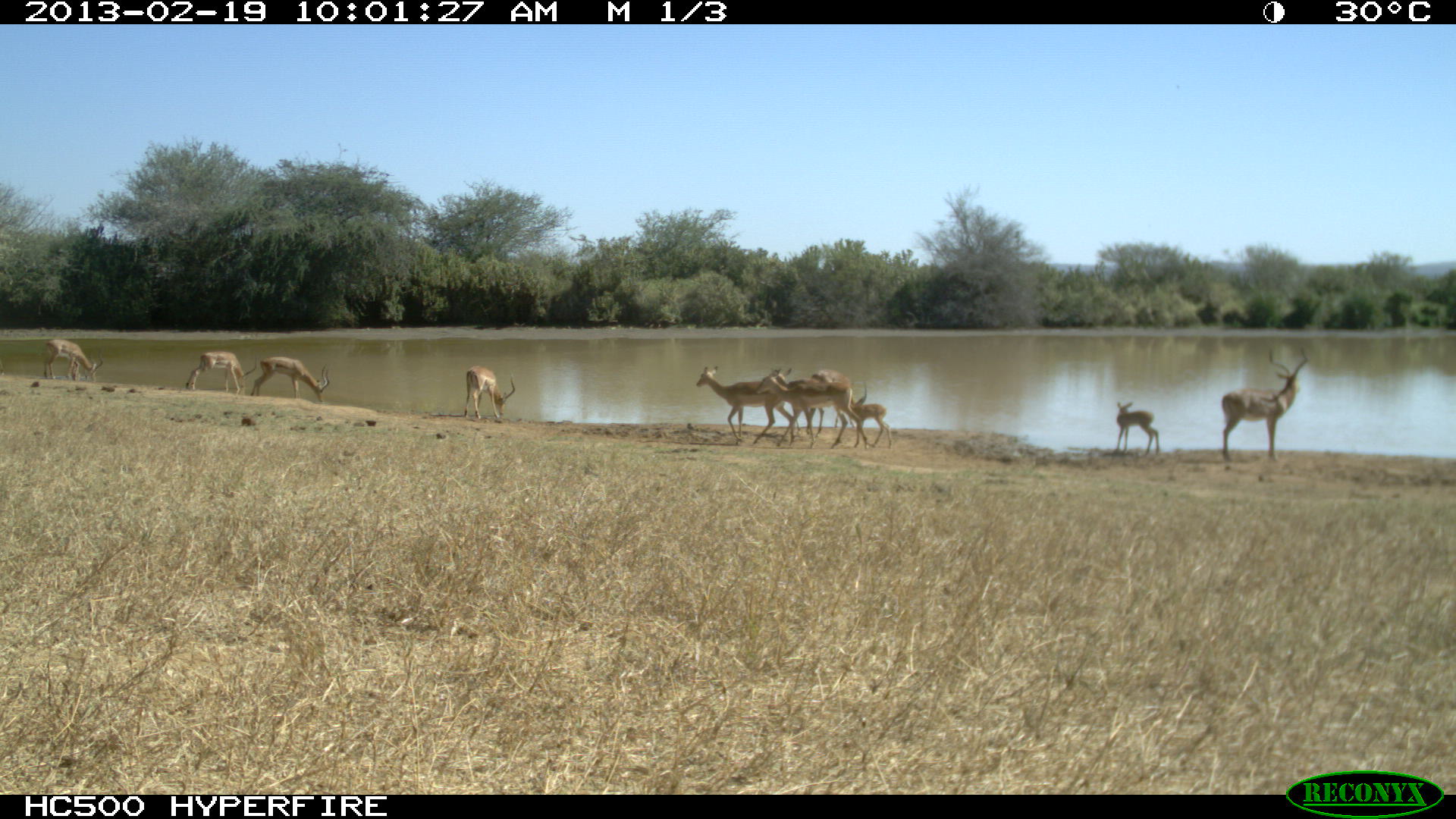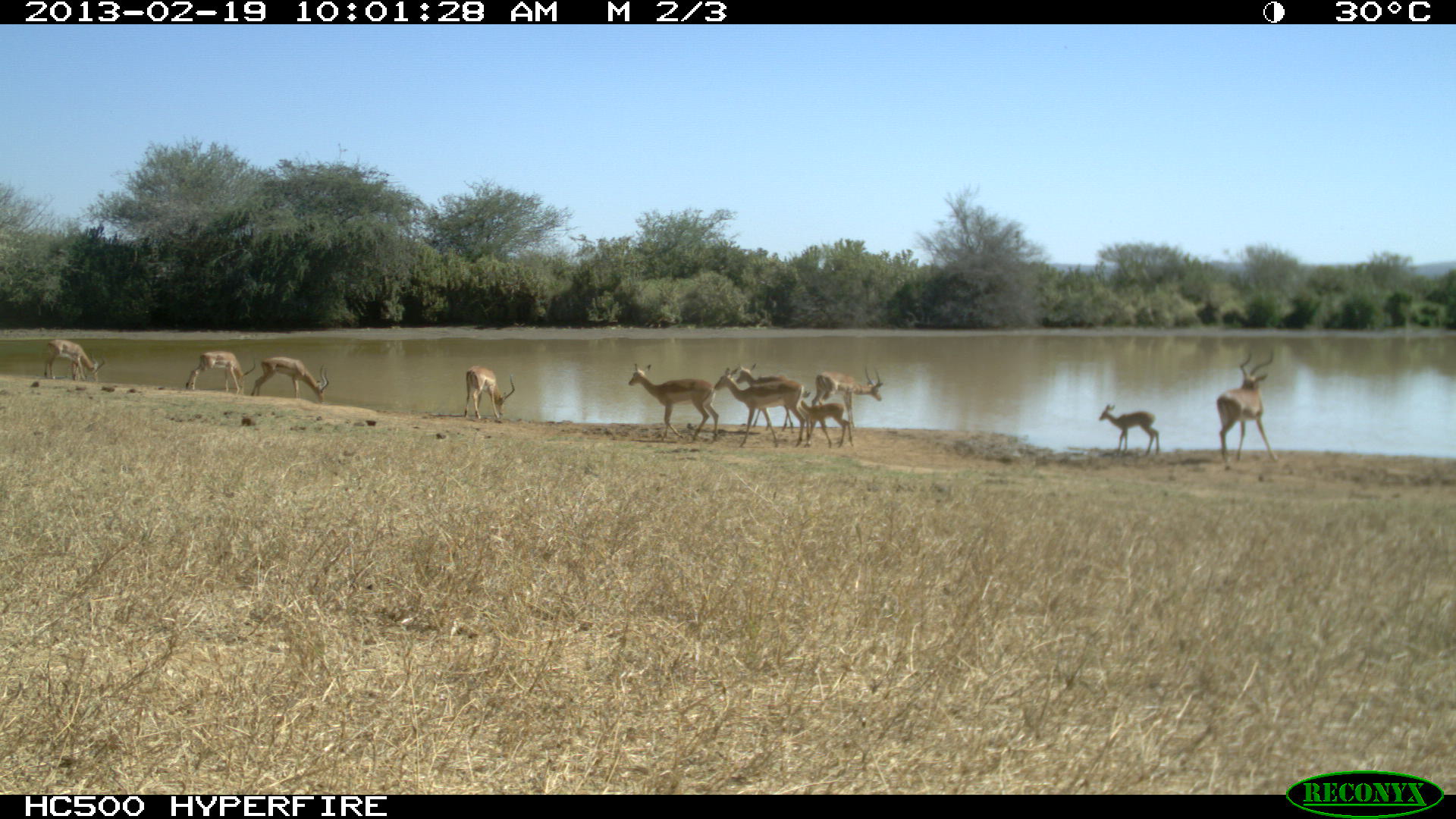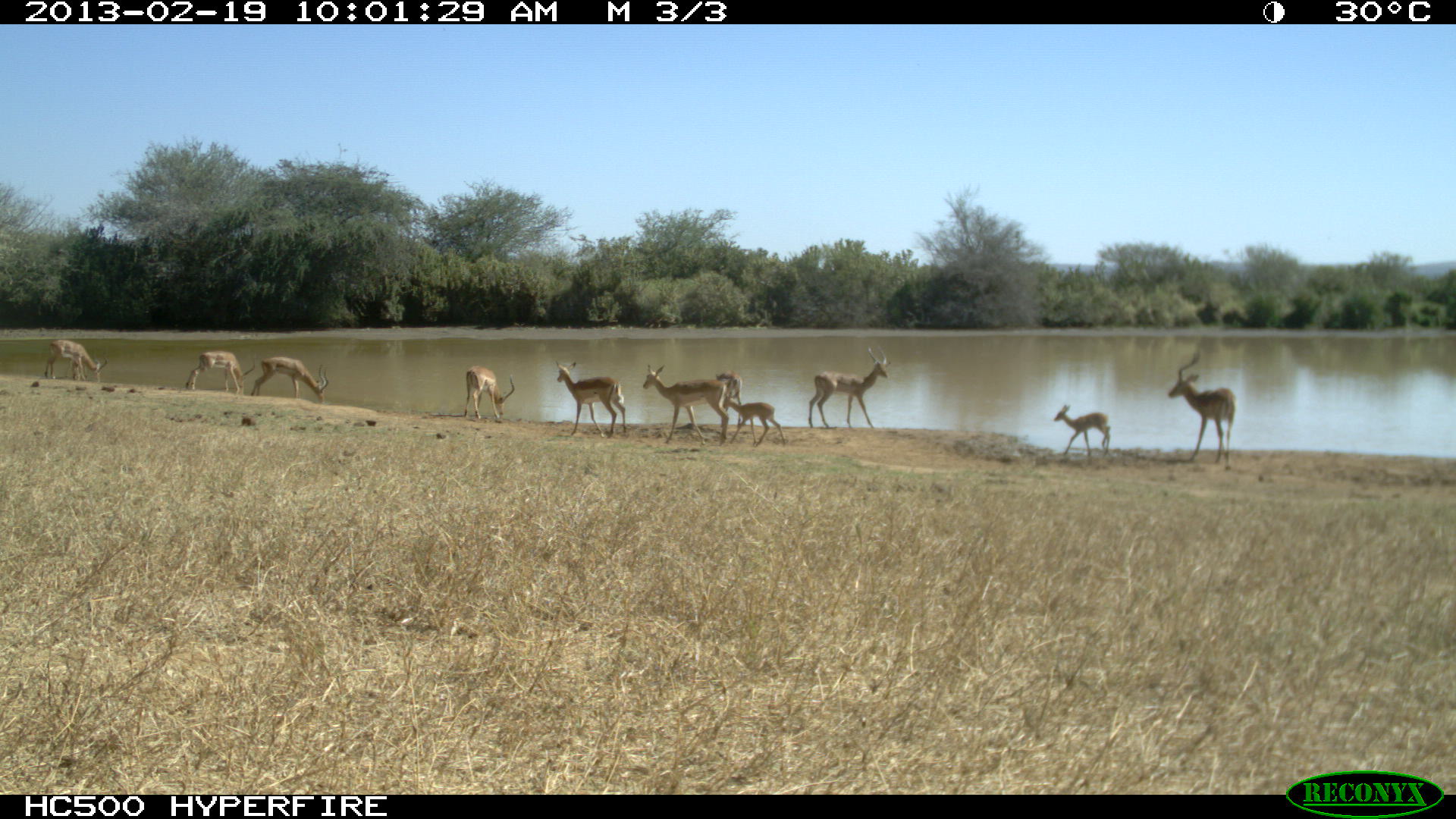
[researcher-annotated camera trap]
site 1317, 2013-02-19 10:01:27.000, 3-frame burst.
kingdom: Animalia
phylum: Chordata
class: Mammalia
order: Artiodactyla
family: Bovidae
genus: Aepyceros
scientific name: Aepyceros melampus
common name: impala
Aepyceros melampus (impala), count 12.